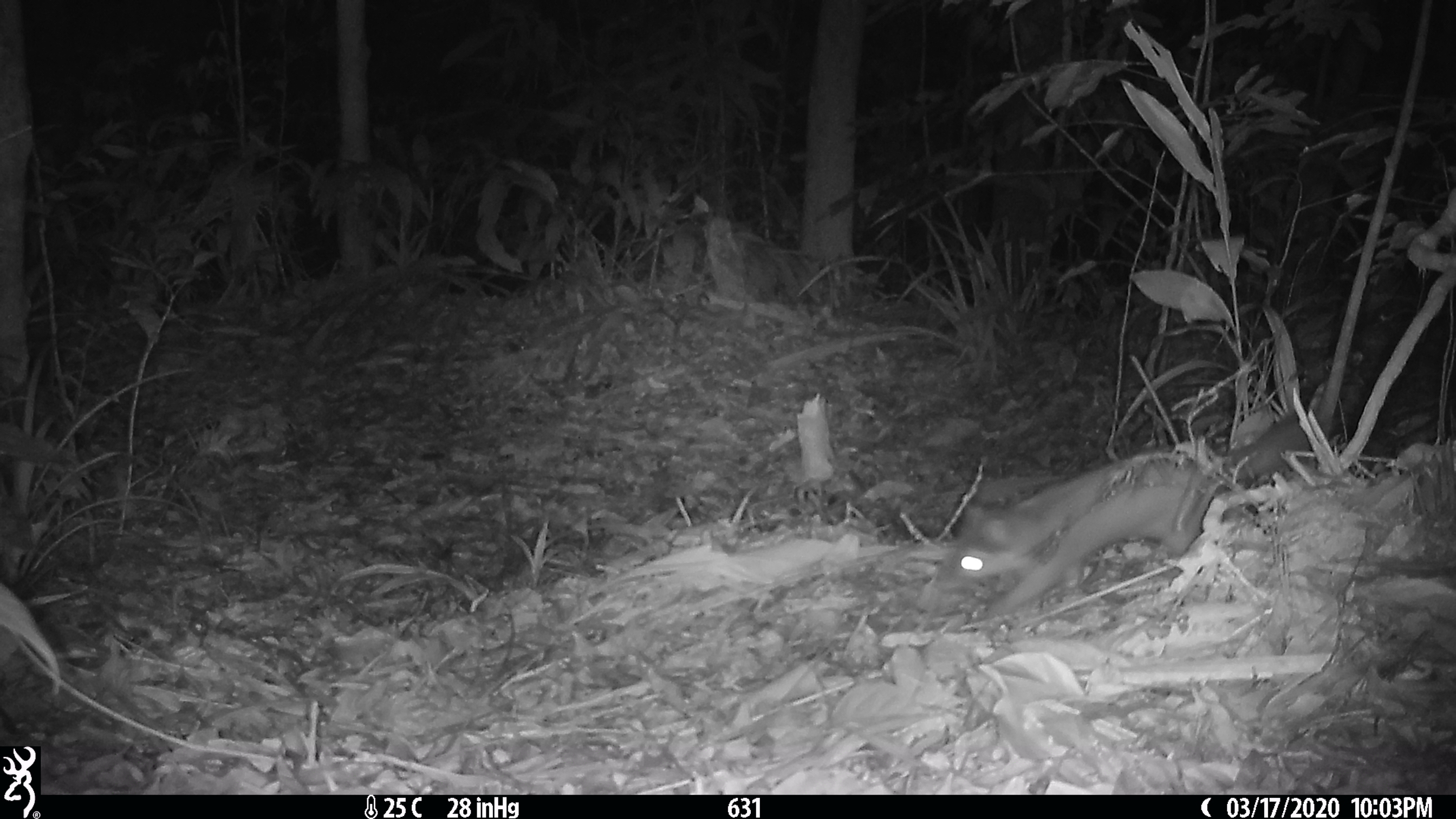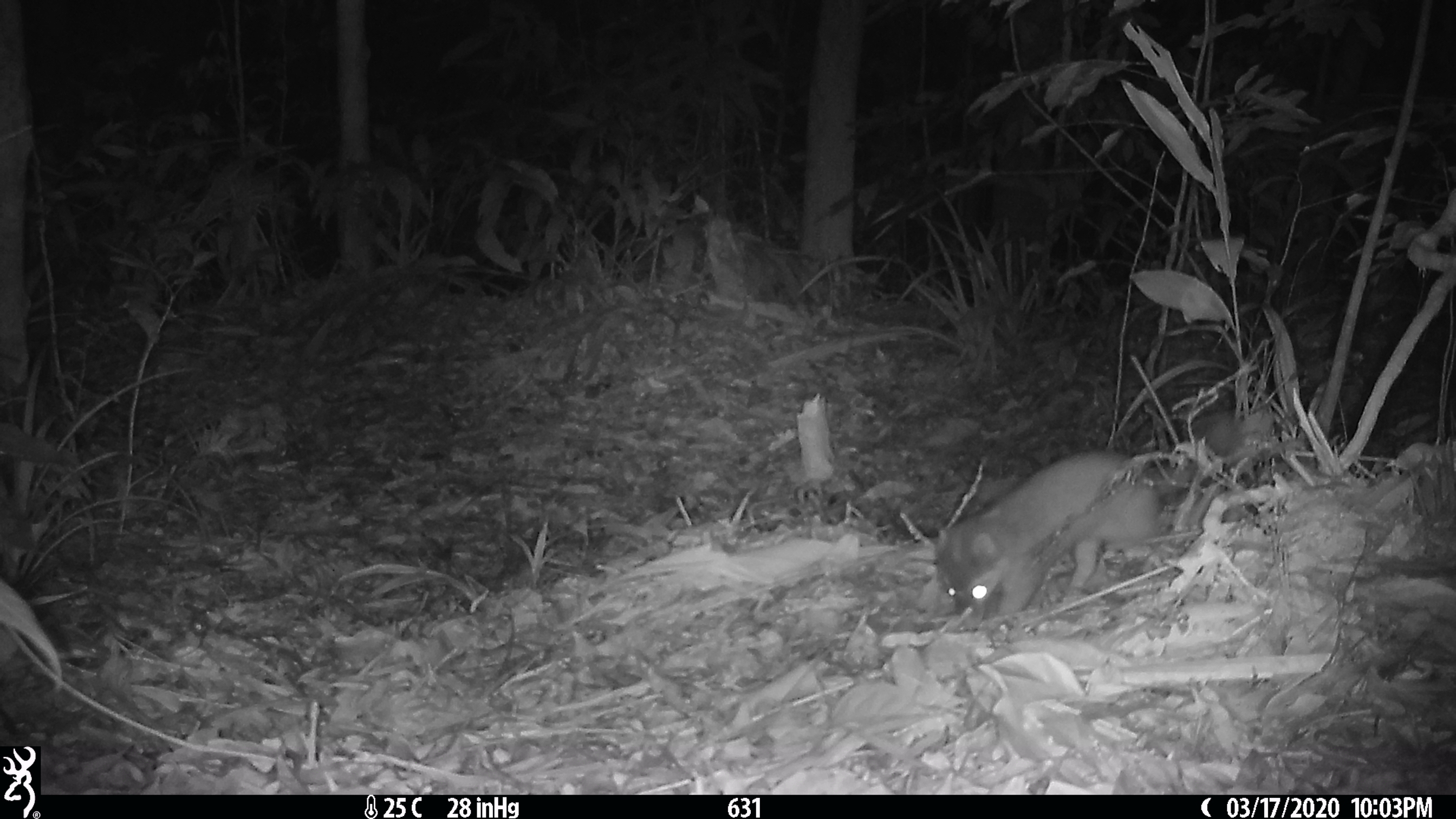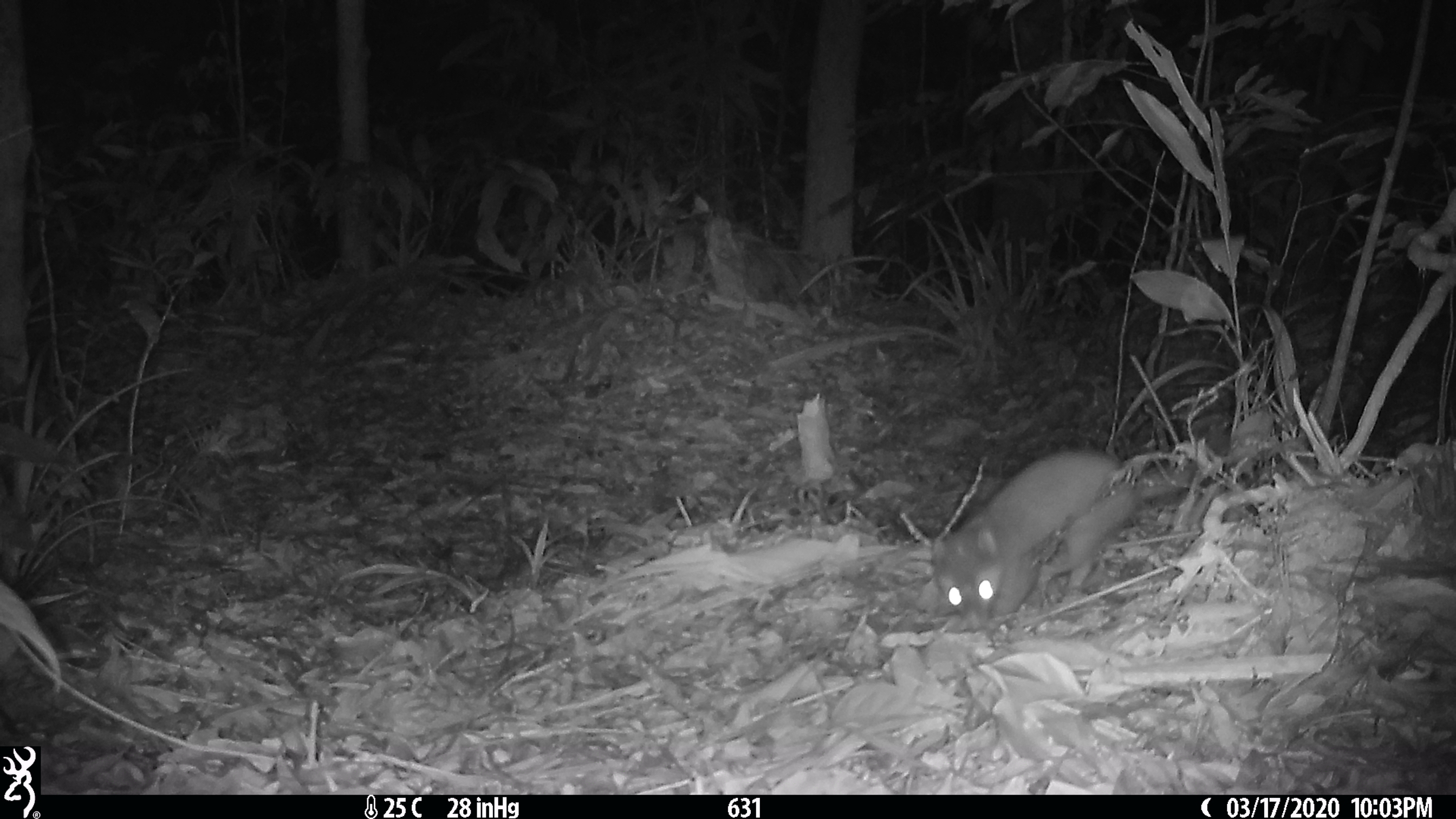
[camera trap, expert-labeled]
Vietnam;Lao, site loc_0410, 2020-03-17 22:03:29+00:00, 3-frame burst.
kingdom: Animalia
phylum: Chordata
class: Mammalia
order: Carnivora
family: Mustelidae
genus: Melogale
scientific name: Melogale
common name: ferret badger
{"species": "ferret badger (Melogale)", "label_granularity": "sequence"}